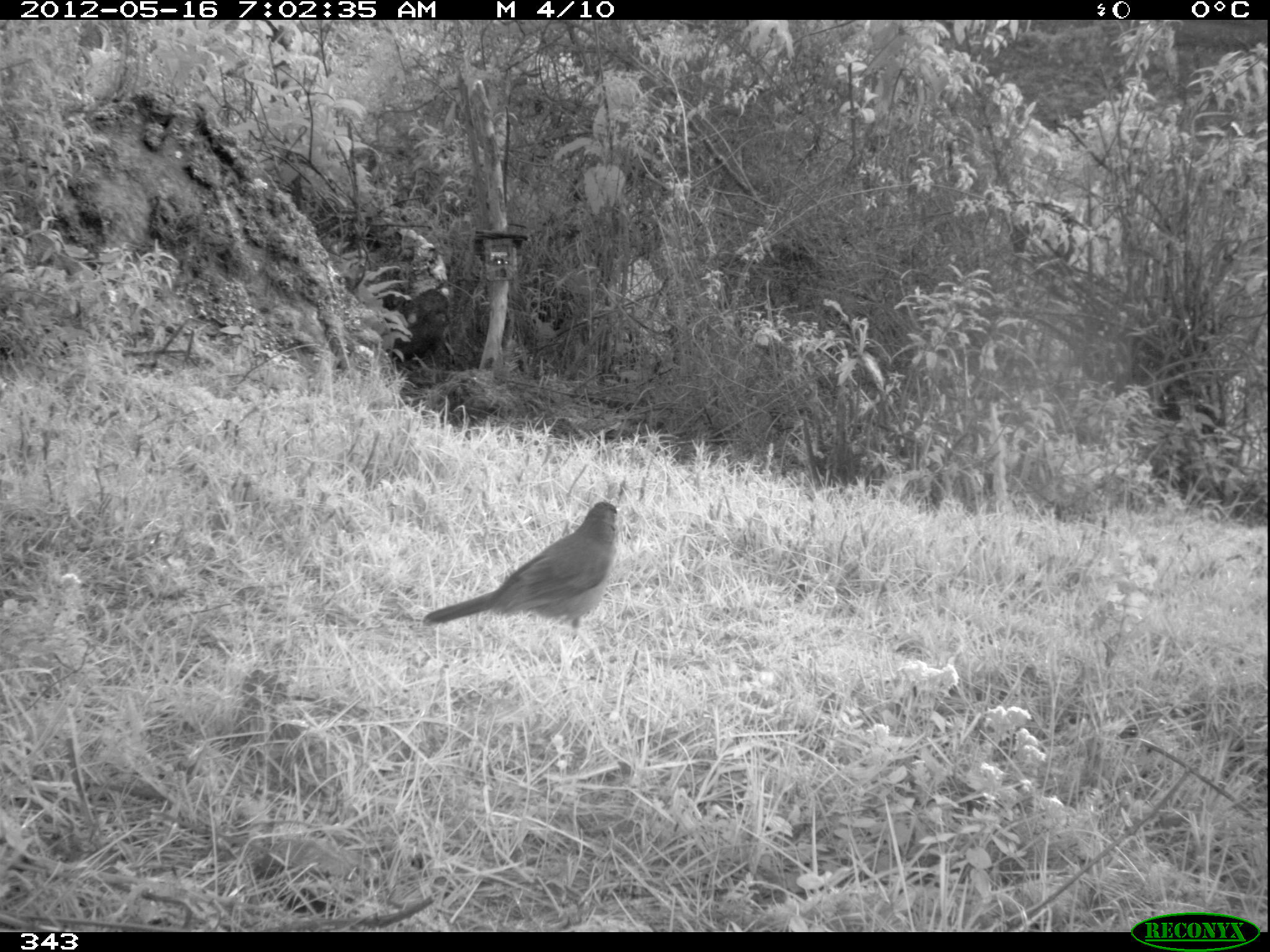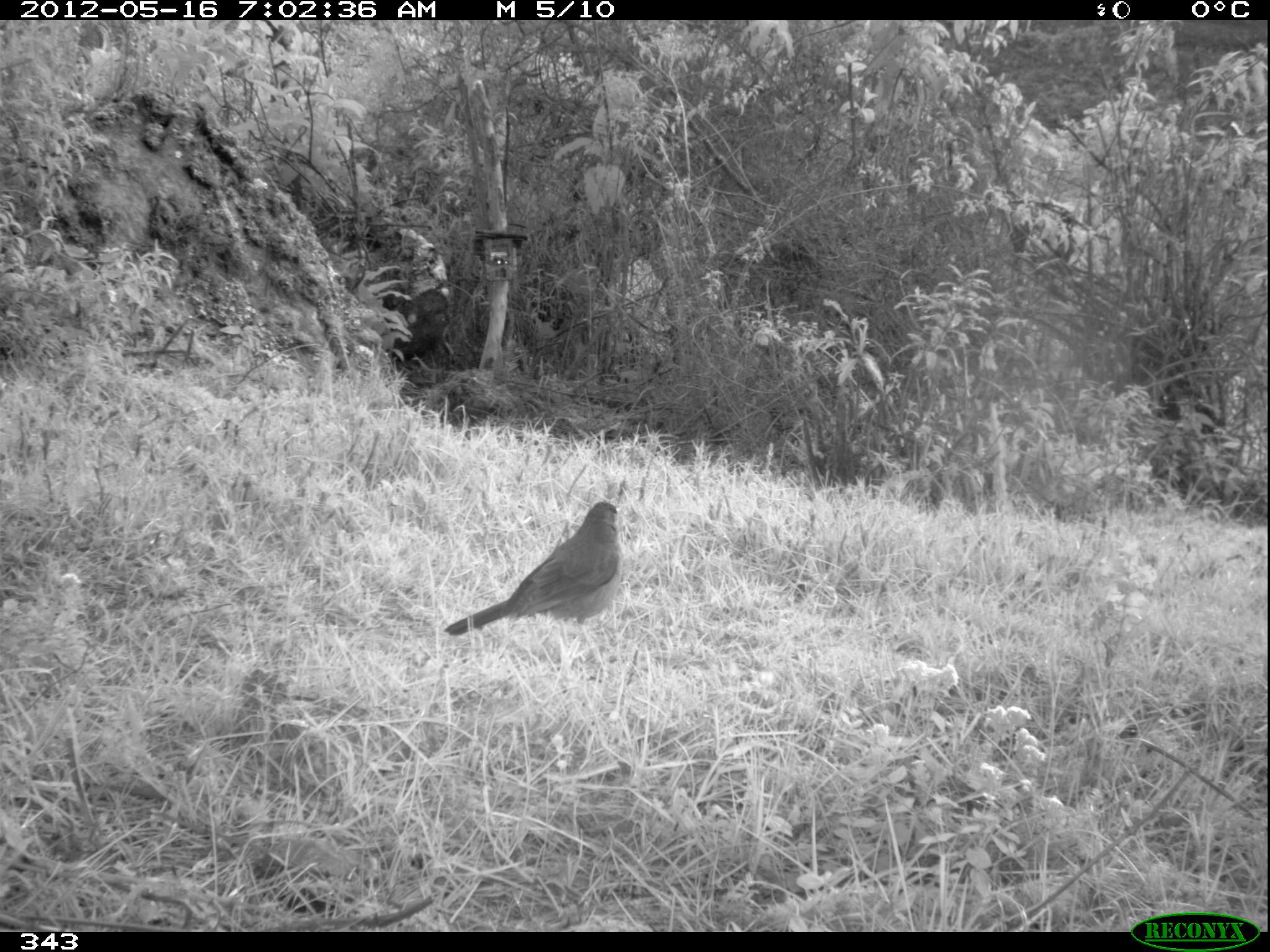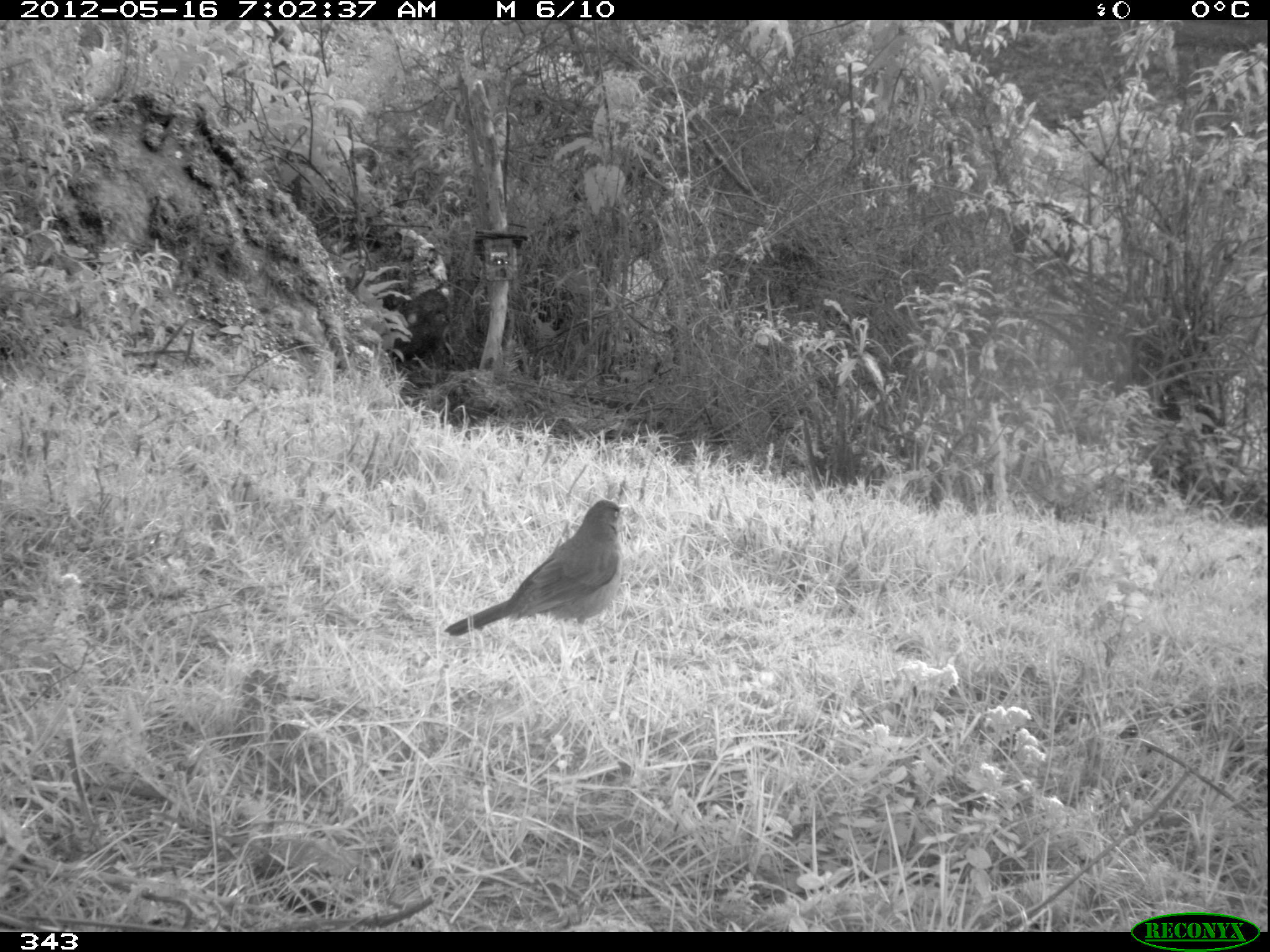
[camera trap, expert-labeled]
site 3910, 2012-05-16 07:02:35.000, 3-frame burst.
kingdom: Animalia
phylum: Chordata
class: Aves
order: Passeriformes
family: Turdidae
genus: Turdus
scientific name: Turdus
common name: true thrushes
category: turdus sp